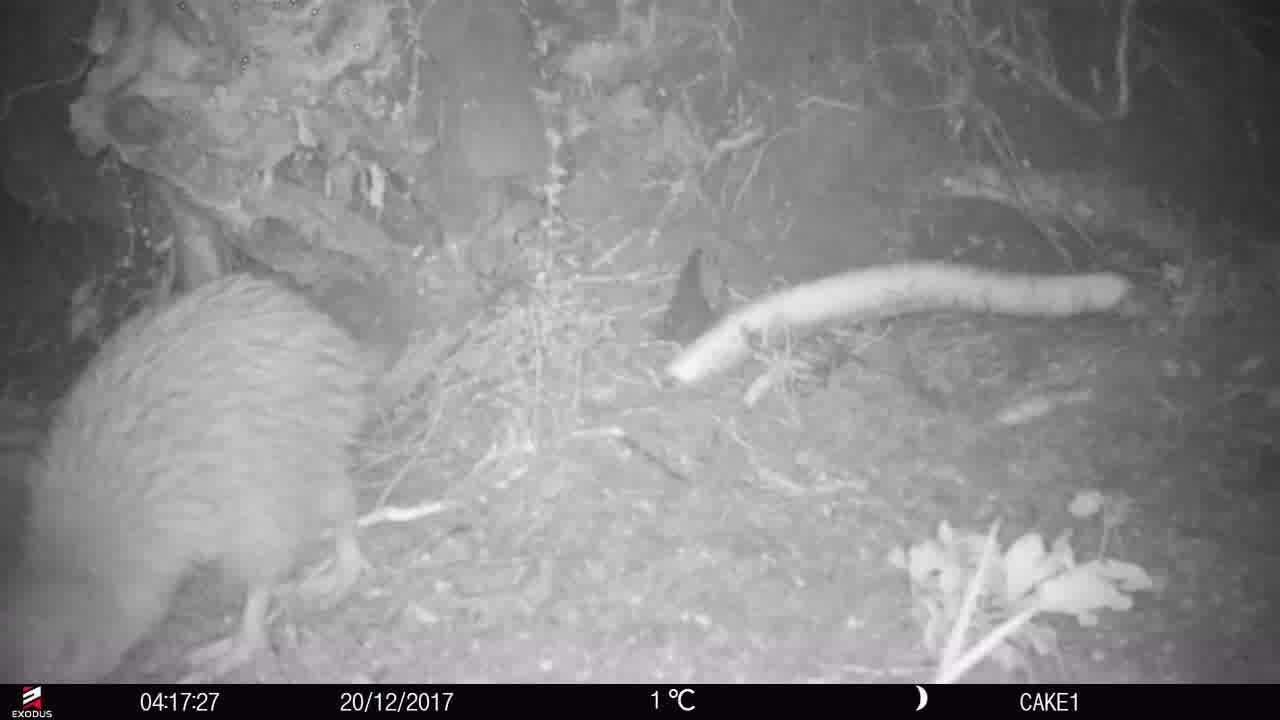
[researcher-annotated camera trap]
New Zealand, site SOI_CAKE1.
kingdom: Animalia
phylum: Chordata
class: Aves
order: Apterygiformes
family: Apterygidae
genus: Apteryx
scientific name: Apteryx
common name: kiwi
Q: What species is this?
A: Kiwi (Apteryx).